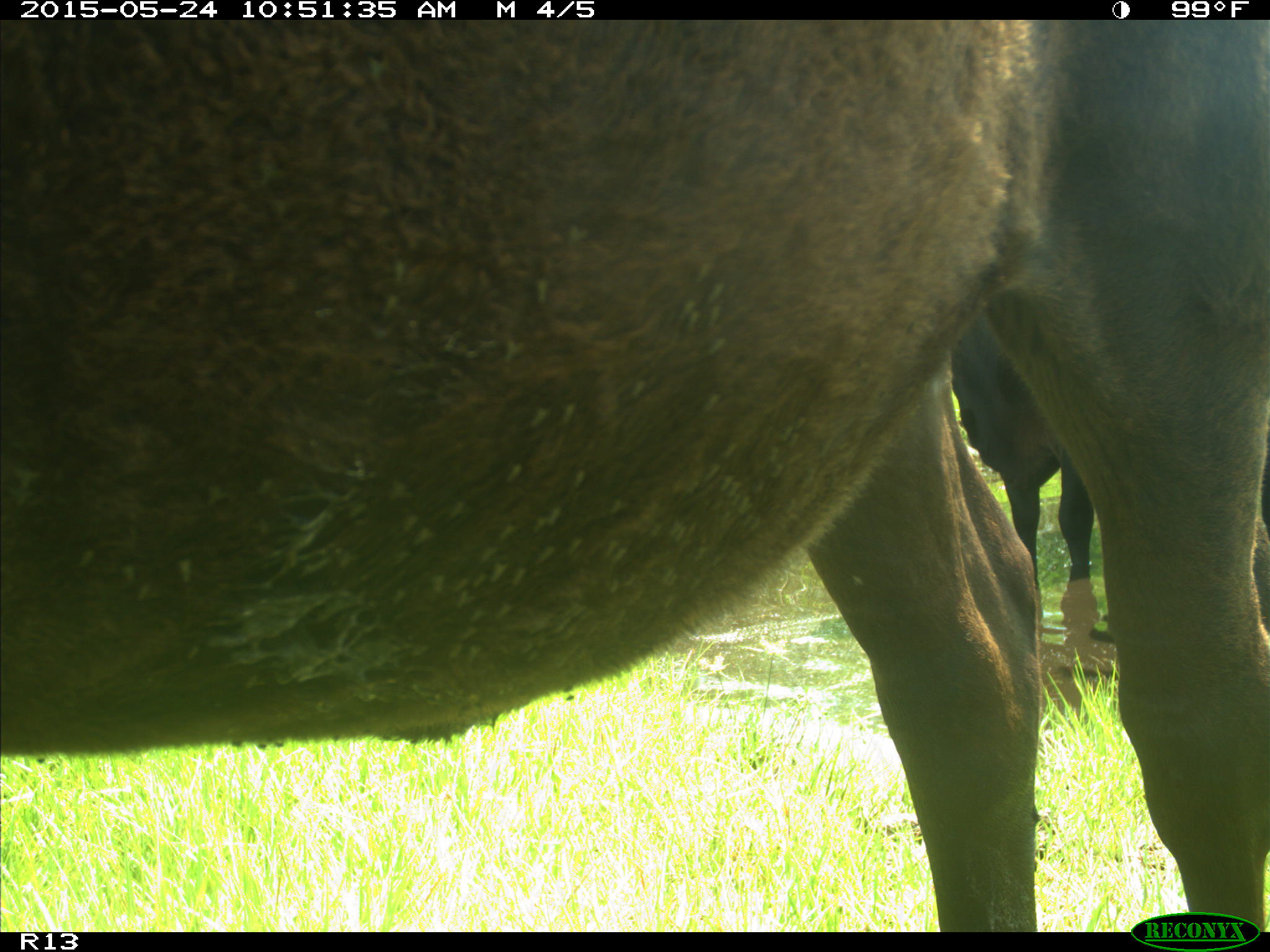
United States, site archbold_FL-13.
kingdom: Animalia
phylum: Chordata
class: Mammalia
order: Artiodactyla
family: Bovidae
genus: Bos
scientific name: Bos taurus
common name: domestic cow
Bos taurus (domestic cow).